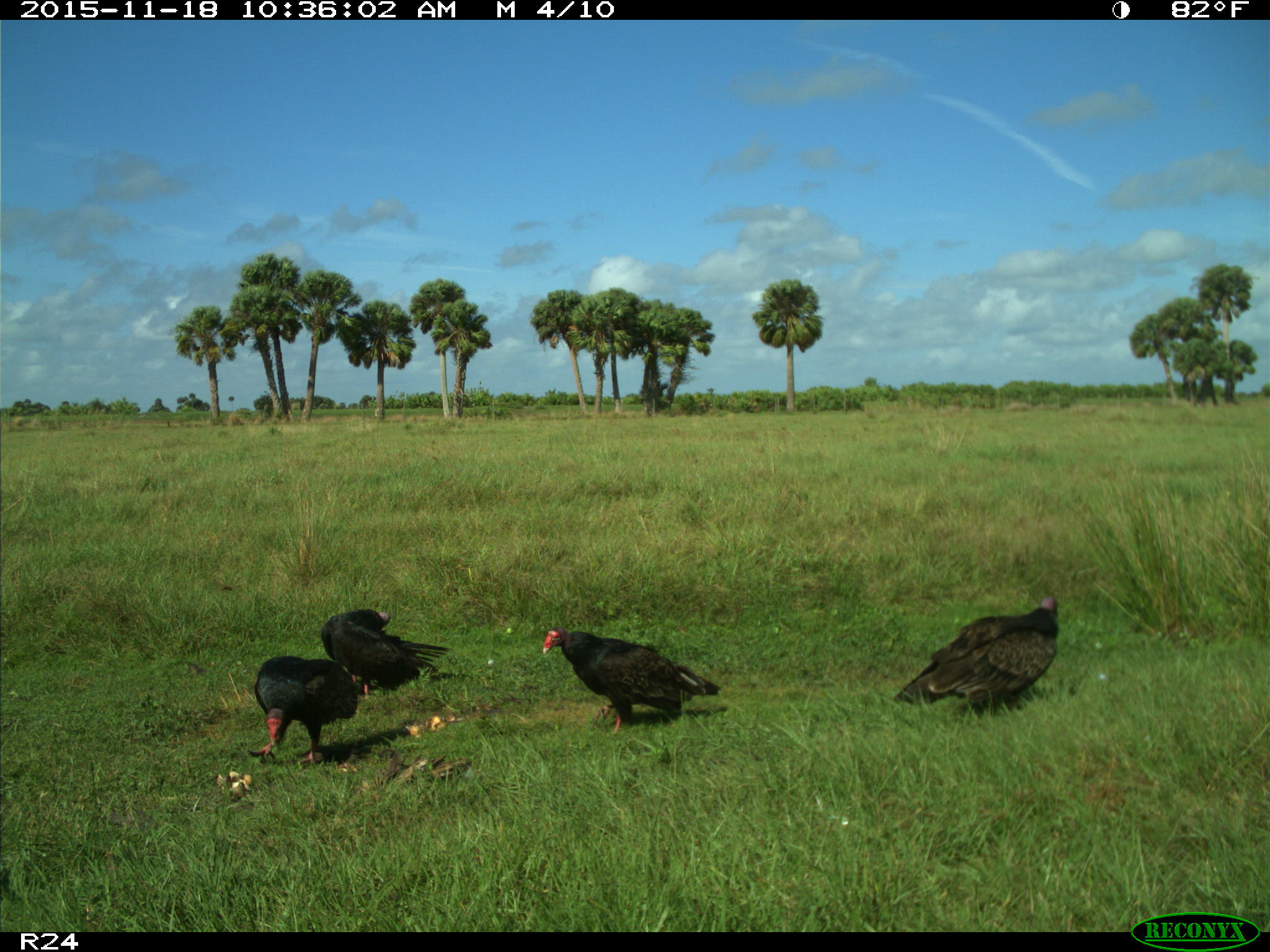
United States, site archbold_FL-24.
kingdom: Animalia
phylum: Chordata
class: Aves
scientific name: Aves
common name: birds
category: unidentified bird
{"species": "unidentified bird (birds) (Aves)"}